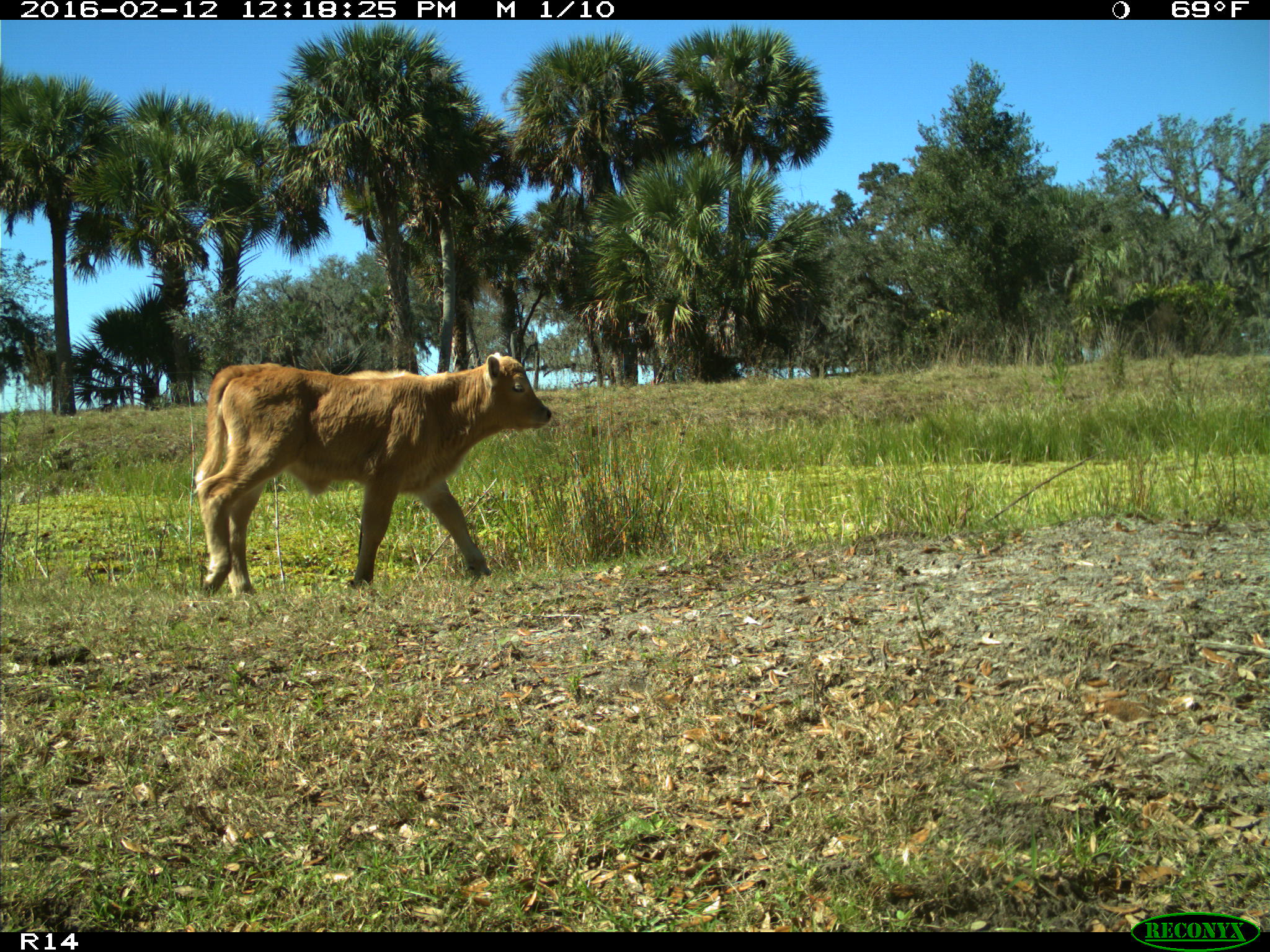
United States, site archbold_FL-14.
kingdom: Animalia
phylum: Chordata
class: Mammalia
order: Artiodactyla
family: Bovidae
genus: Bos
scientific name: Bos taurus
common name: domestic cow